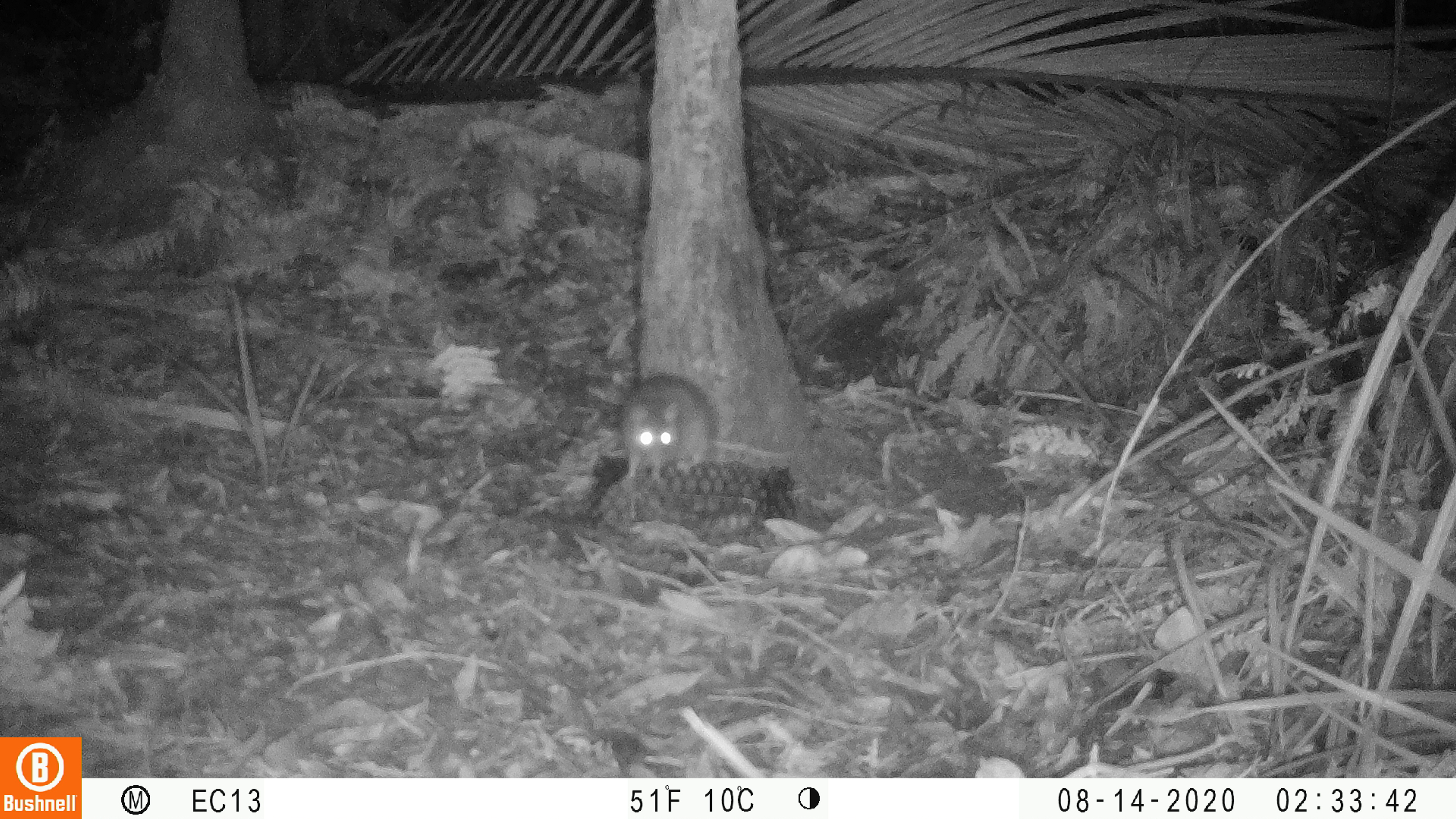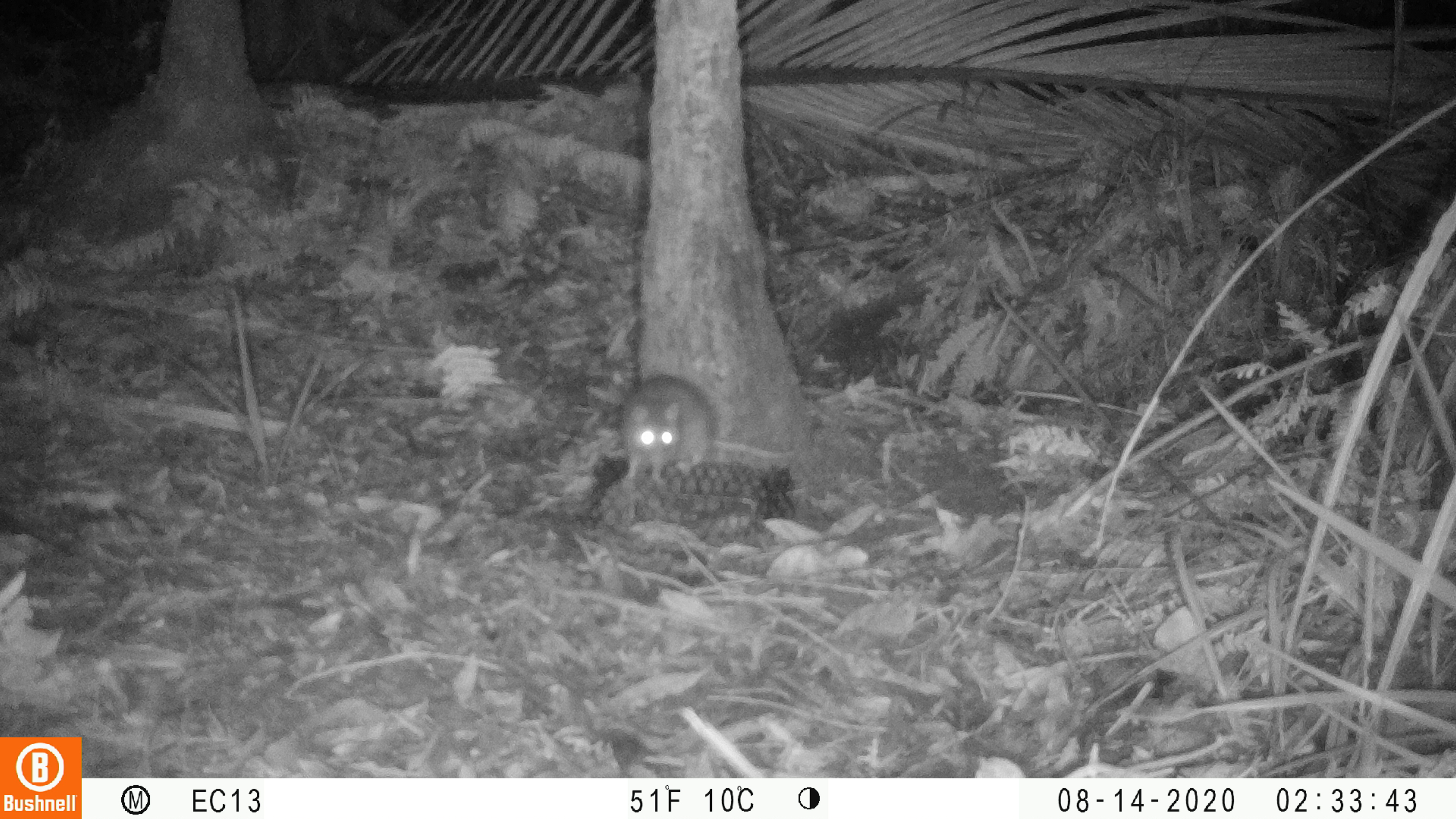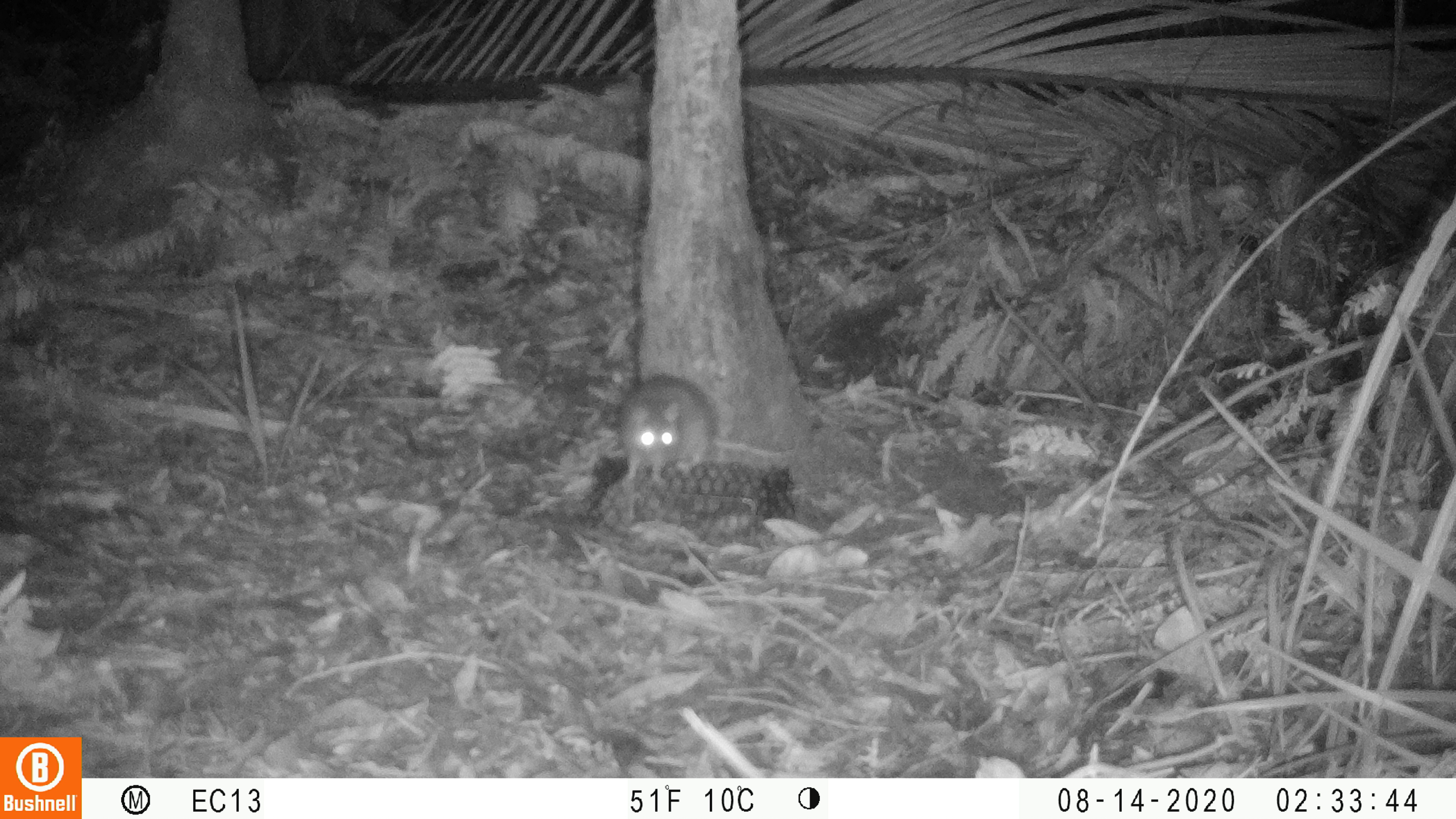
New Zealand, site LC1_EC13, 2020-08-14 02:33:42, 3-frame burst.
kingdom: Animalia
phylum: Chordata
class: Mammalia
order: Rodentia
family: Muridae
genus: Rattus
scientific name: Rattus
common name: rat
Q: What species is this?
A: Rat (Rattus).